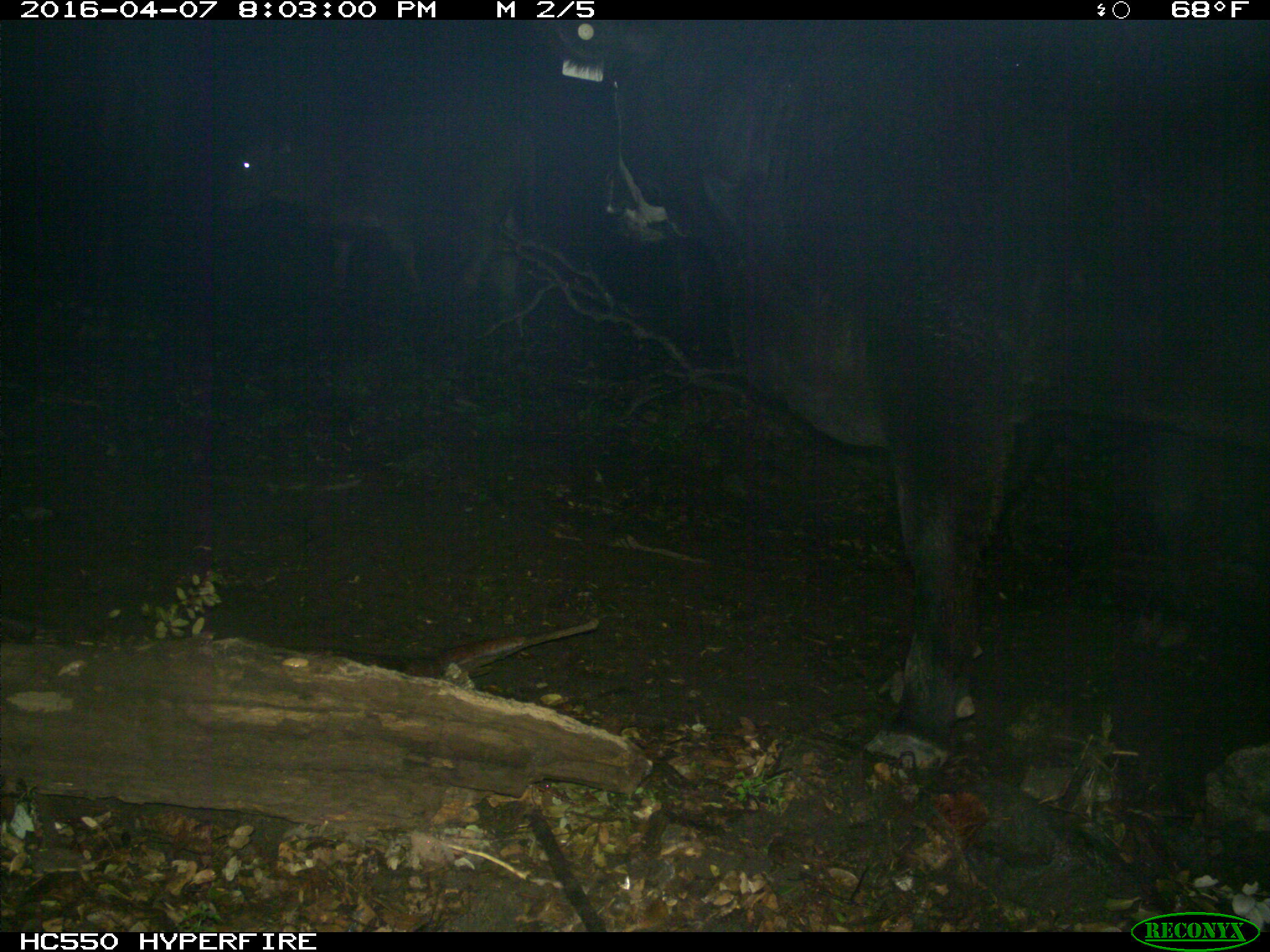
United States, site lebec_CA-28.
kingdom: Animalia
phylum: Chordata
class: Mammalia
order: Artiodactyla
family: Bovidae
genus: Bos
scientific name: Bos taurus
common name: domestic cow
Bos taurus (domestic cow).